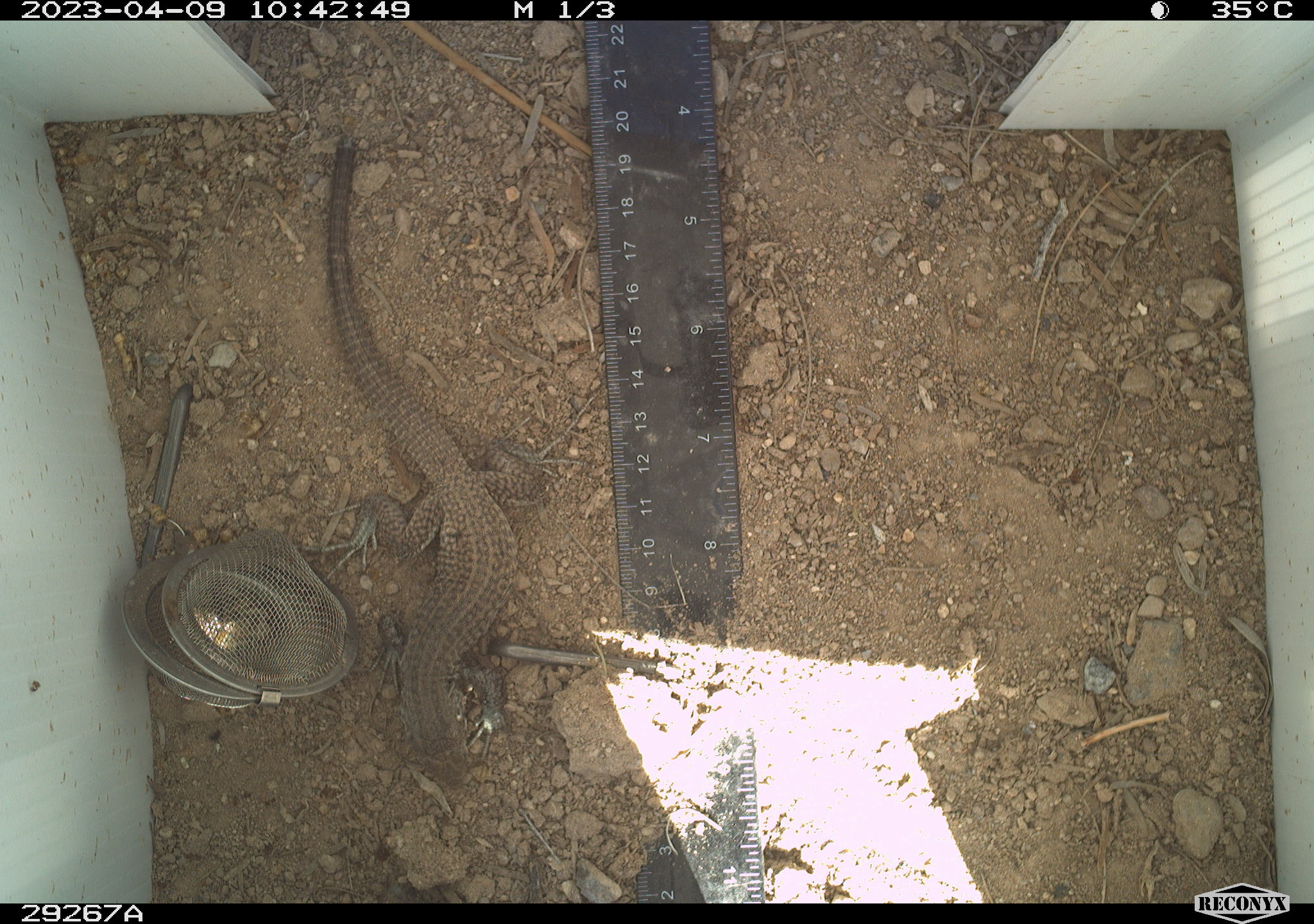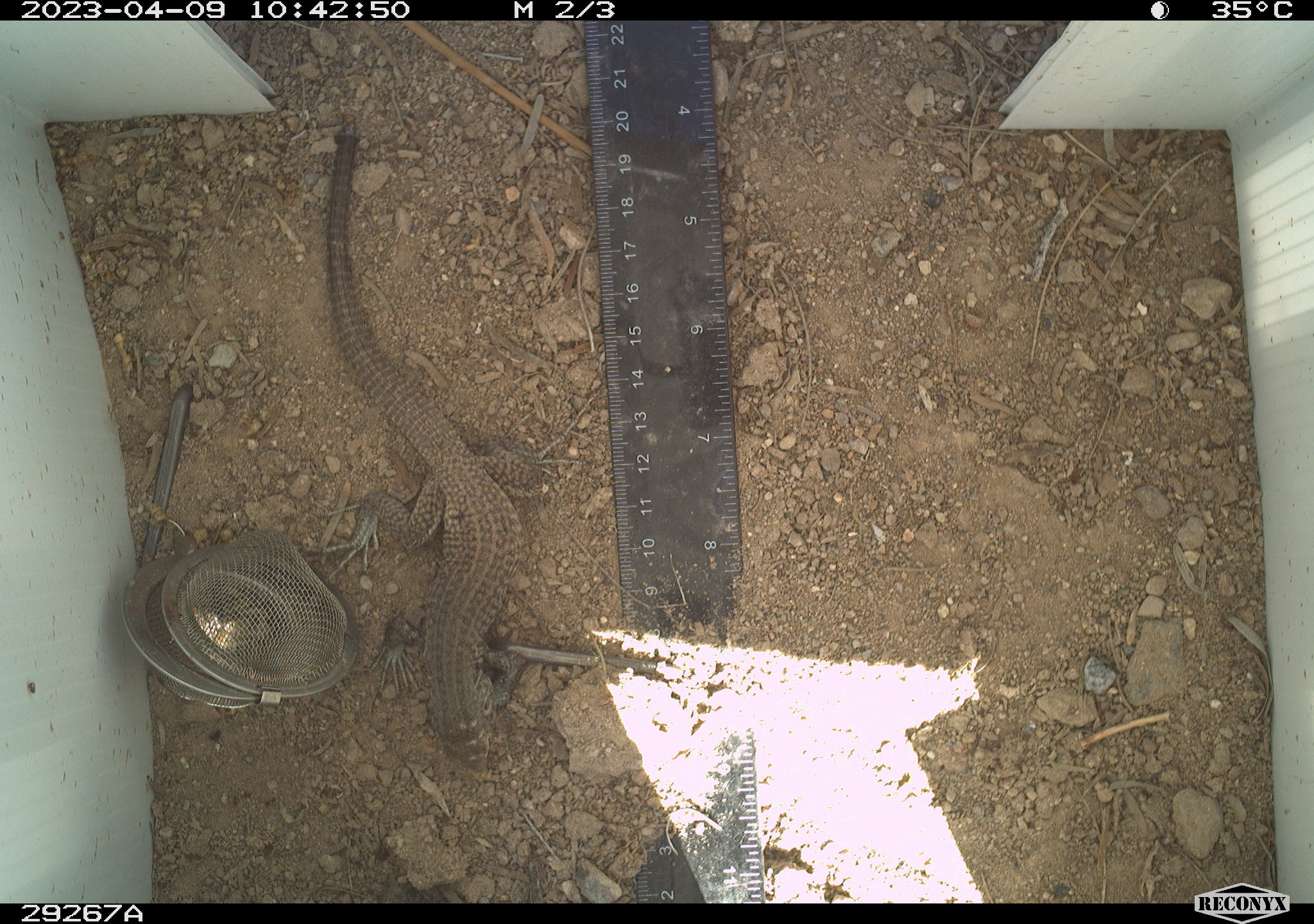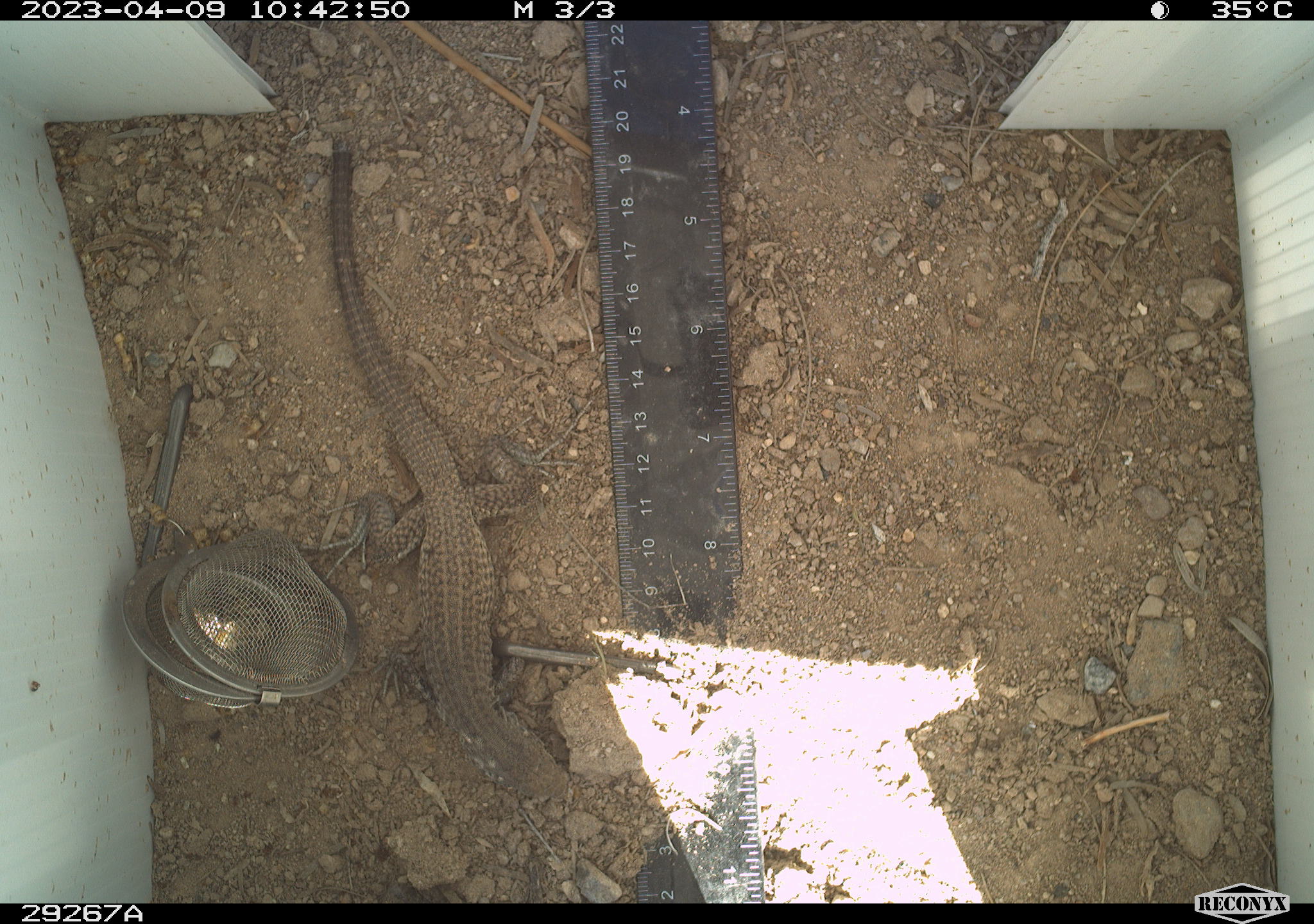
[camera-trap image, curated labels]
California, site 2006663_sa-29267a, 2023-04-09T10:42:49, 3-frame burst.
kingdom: Animalia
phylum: Chordata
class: Reptilia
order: Squamata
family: Teiidae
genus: Aspidoscelis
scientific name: Aspidoscelis tigris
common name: western whiptail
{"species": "western whiptail (Aspidoscelis tigris)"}